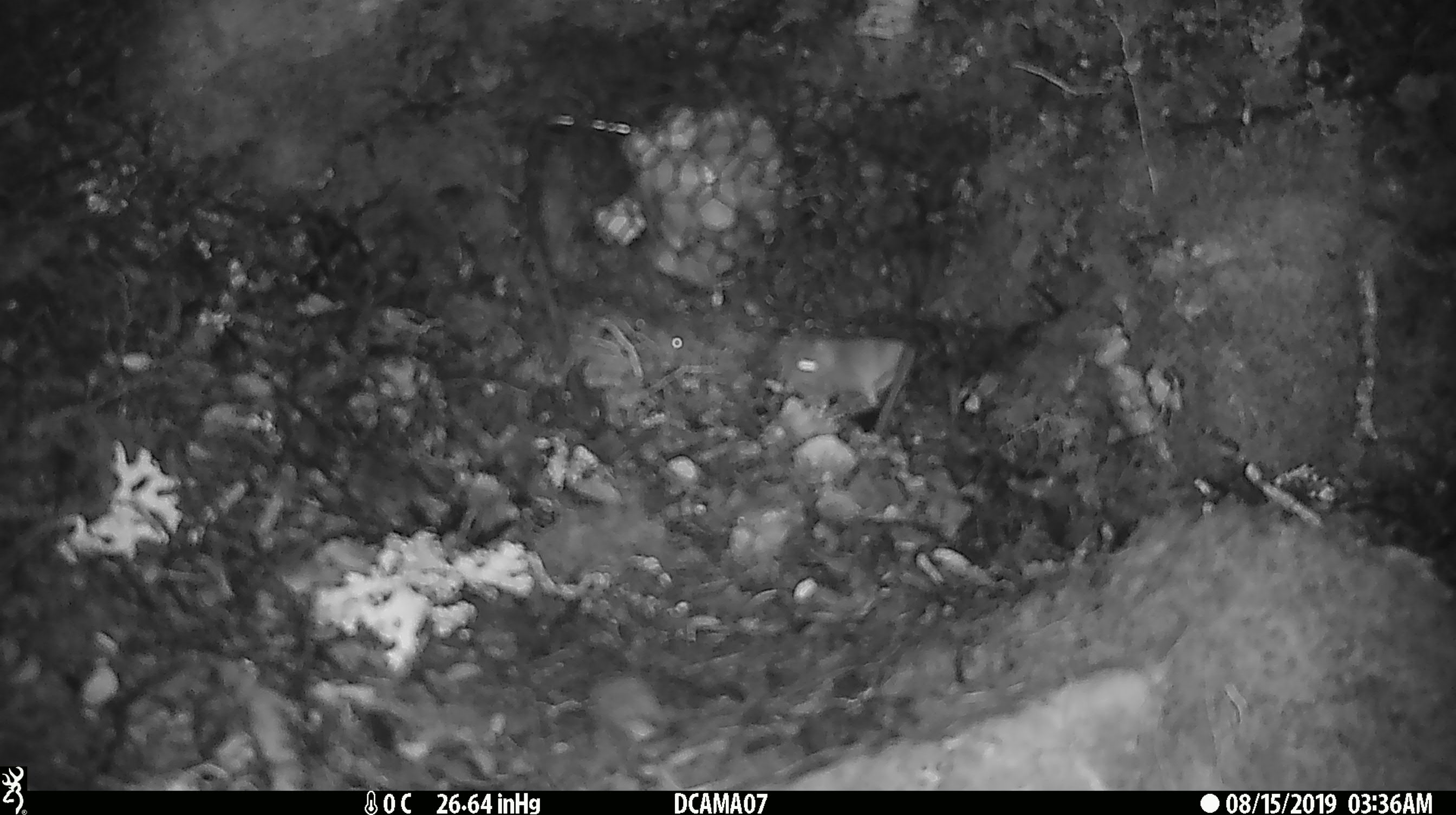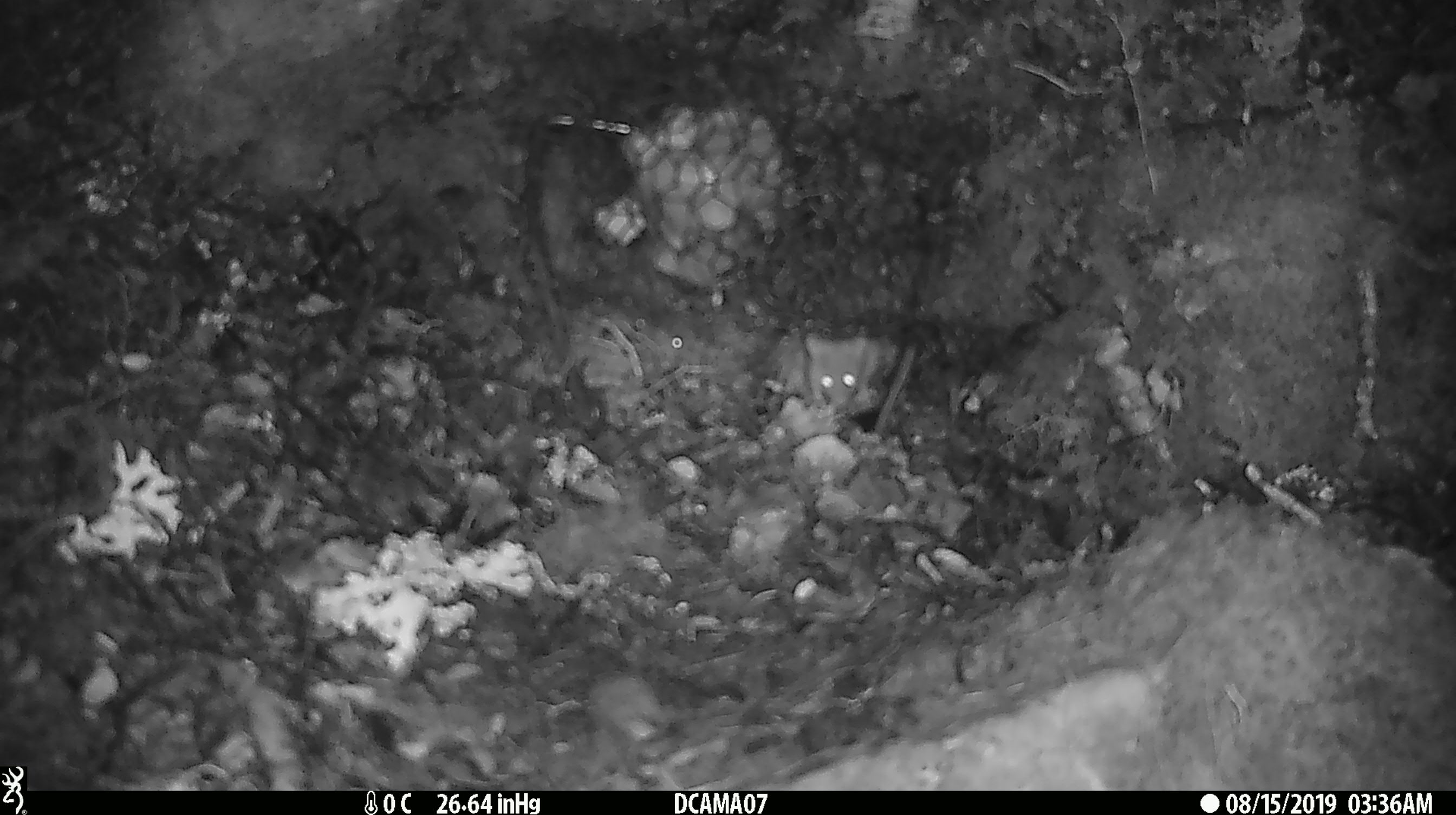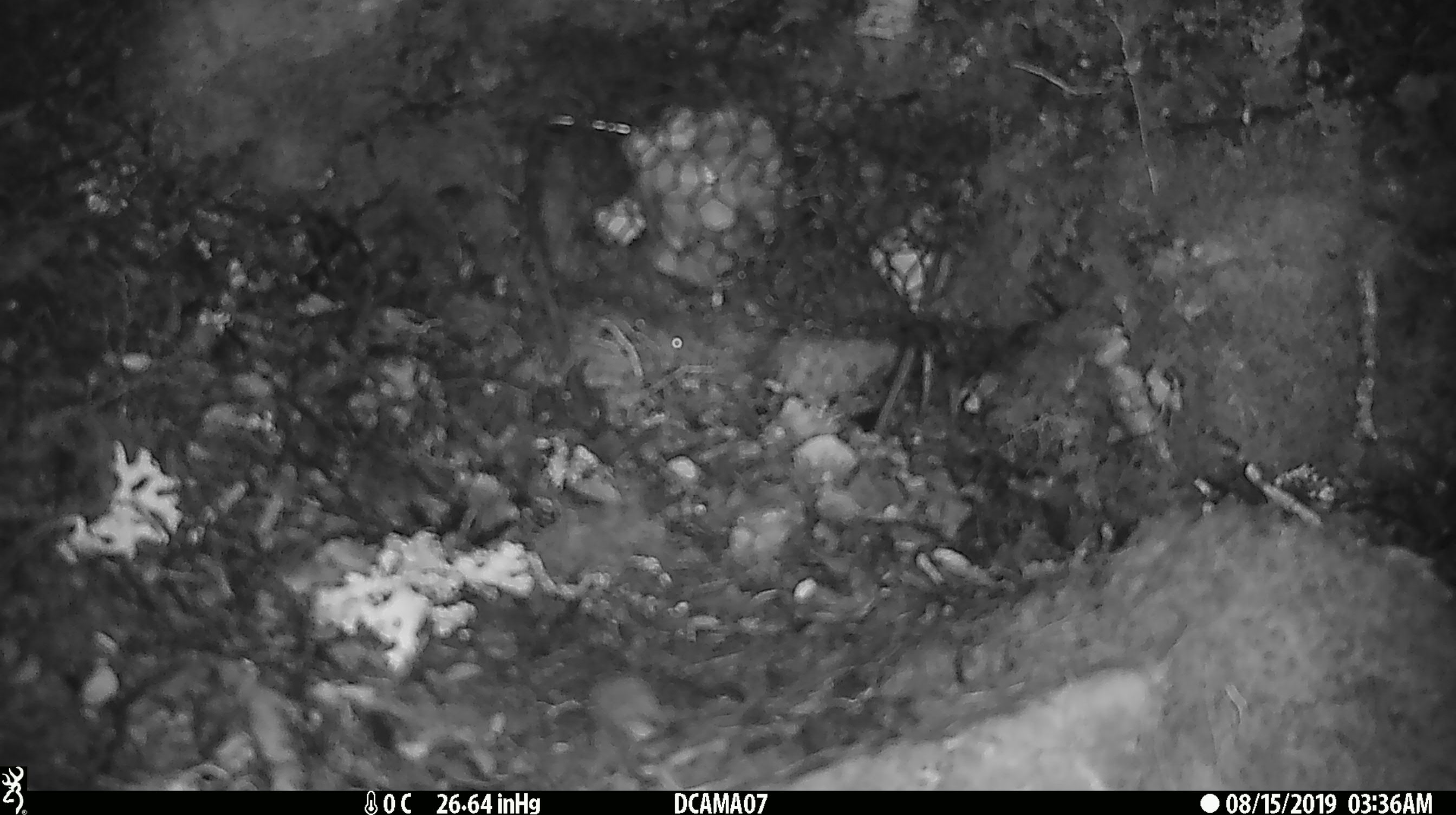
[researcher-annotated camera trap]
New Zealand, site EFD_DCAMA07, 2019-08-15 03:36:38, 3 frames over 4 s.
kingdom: Animalia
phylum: Chordata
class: Mammalia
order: Rodentia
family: Muridae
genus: Mus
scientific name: Mus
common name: mouse